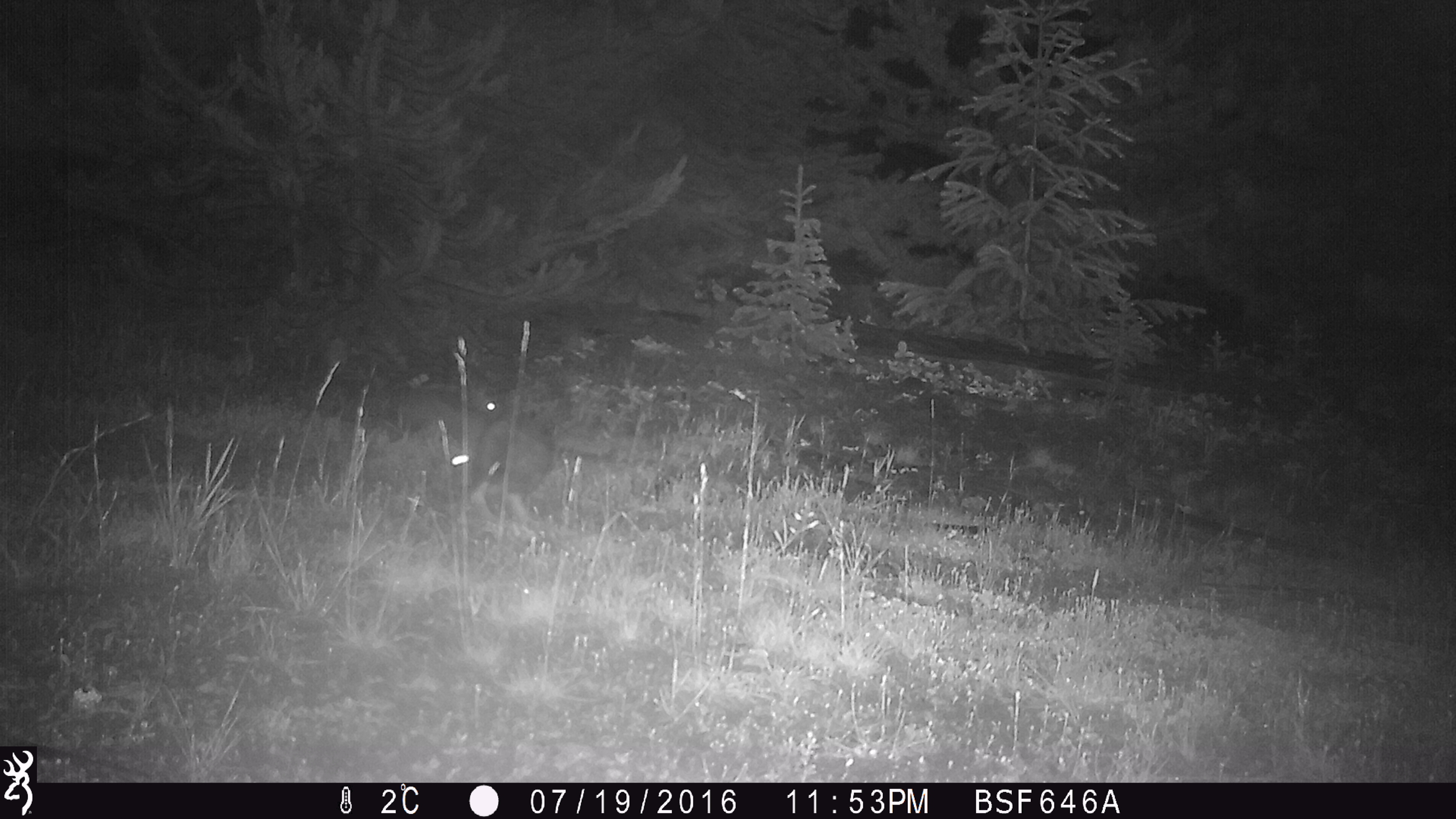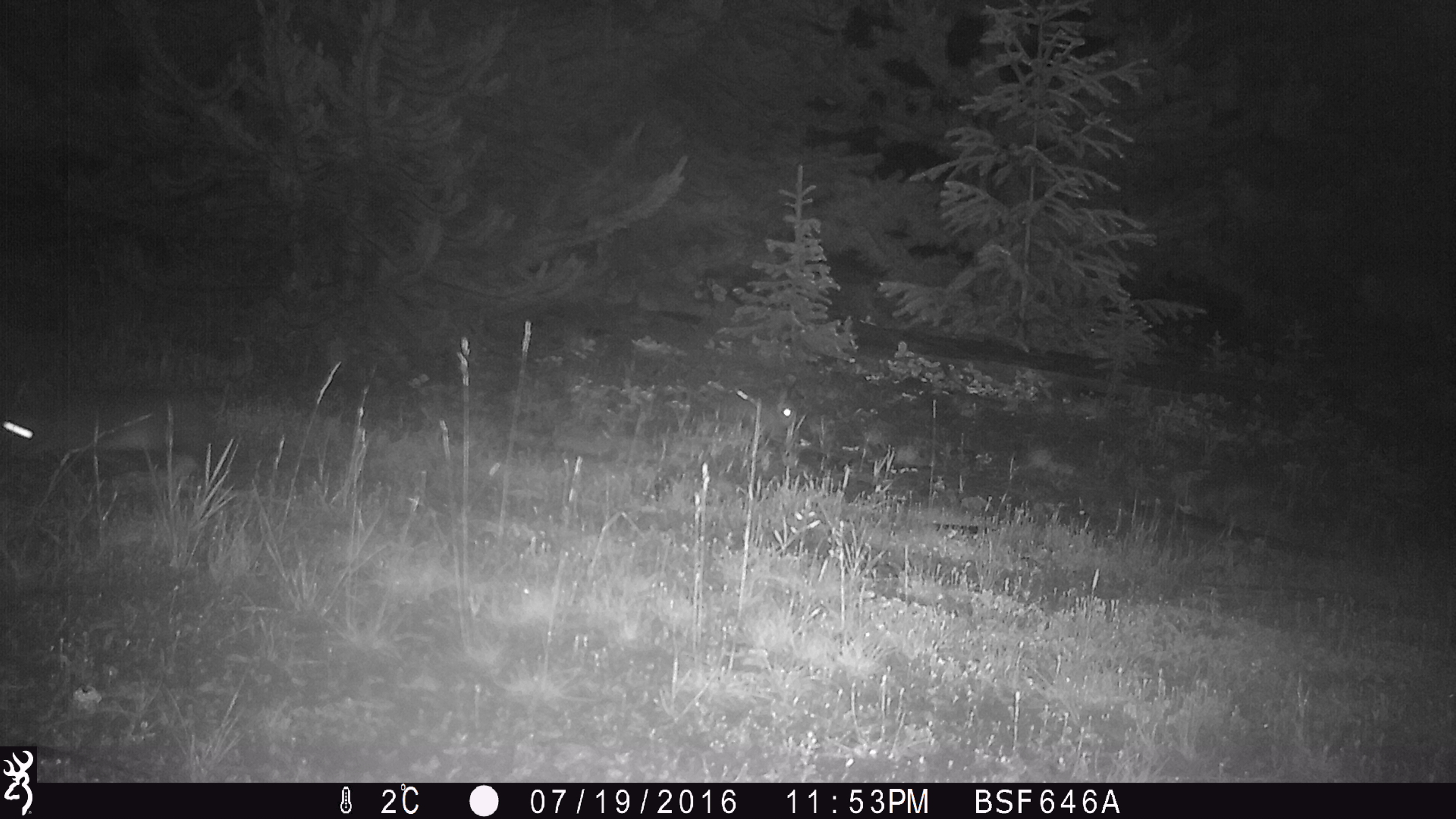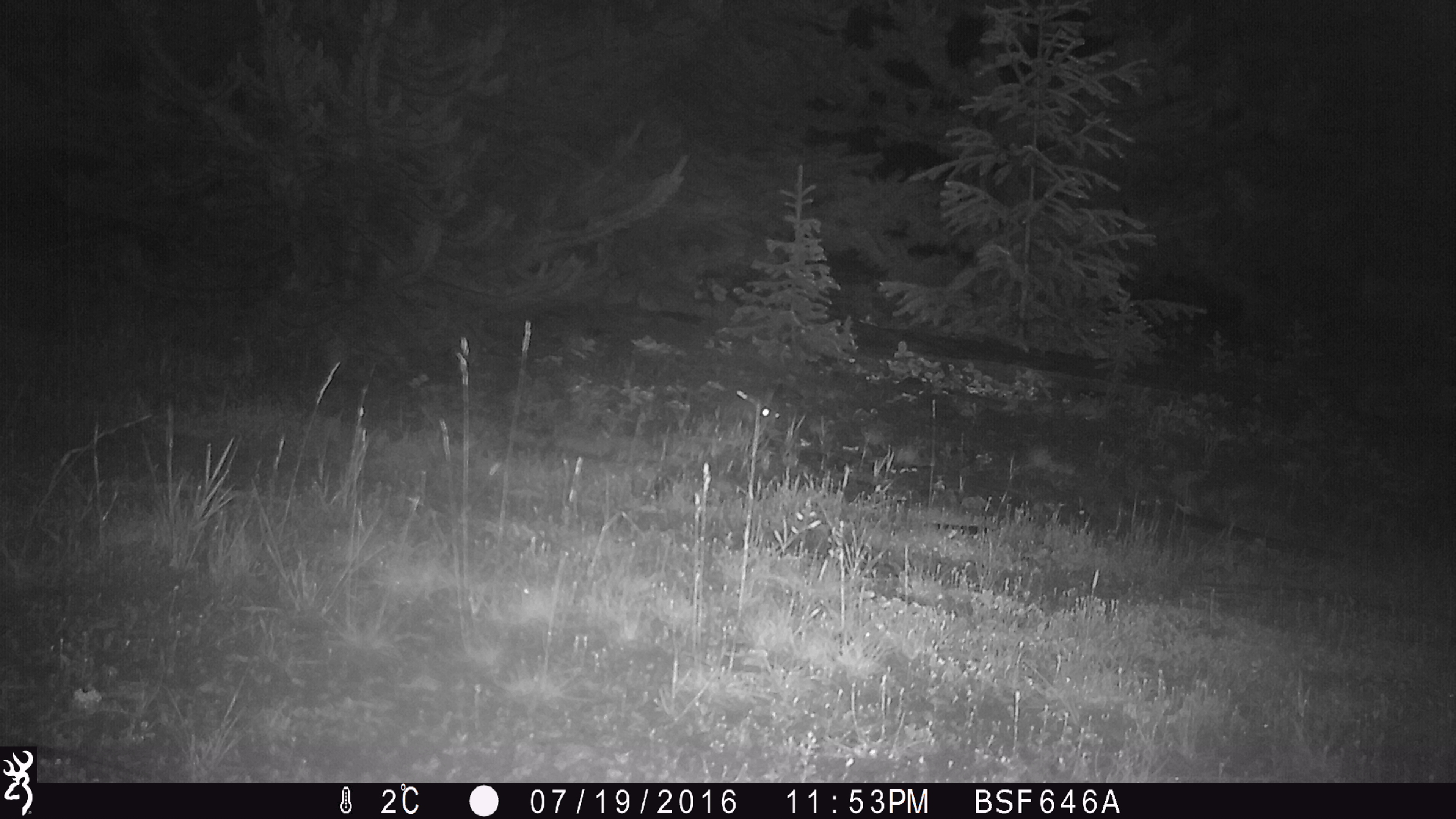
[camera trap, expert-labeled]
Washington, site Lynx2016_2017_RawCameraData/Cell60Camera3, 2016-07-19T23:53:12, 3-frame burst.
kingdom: Animalia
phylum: Chordata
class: Mammalia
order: Lagomorpha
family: Leporidae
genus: Lepus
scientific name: Lepus americanus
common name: snowshoe hare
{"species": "Lepus americanus (snowshoe hare)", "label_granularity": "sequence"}